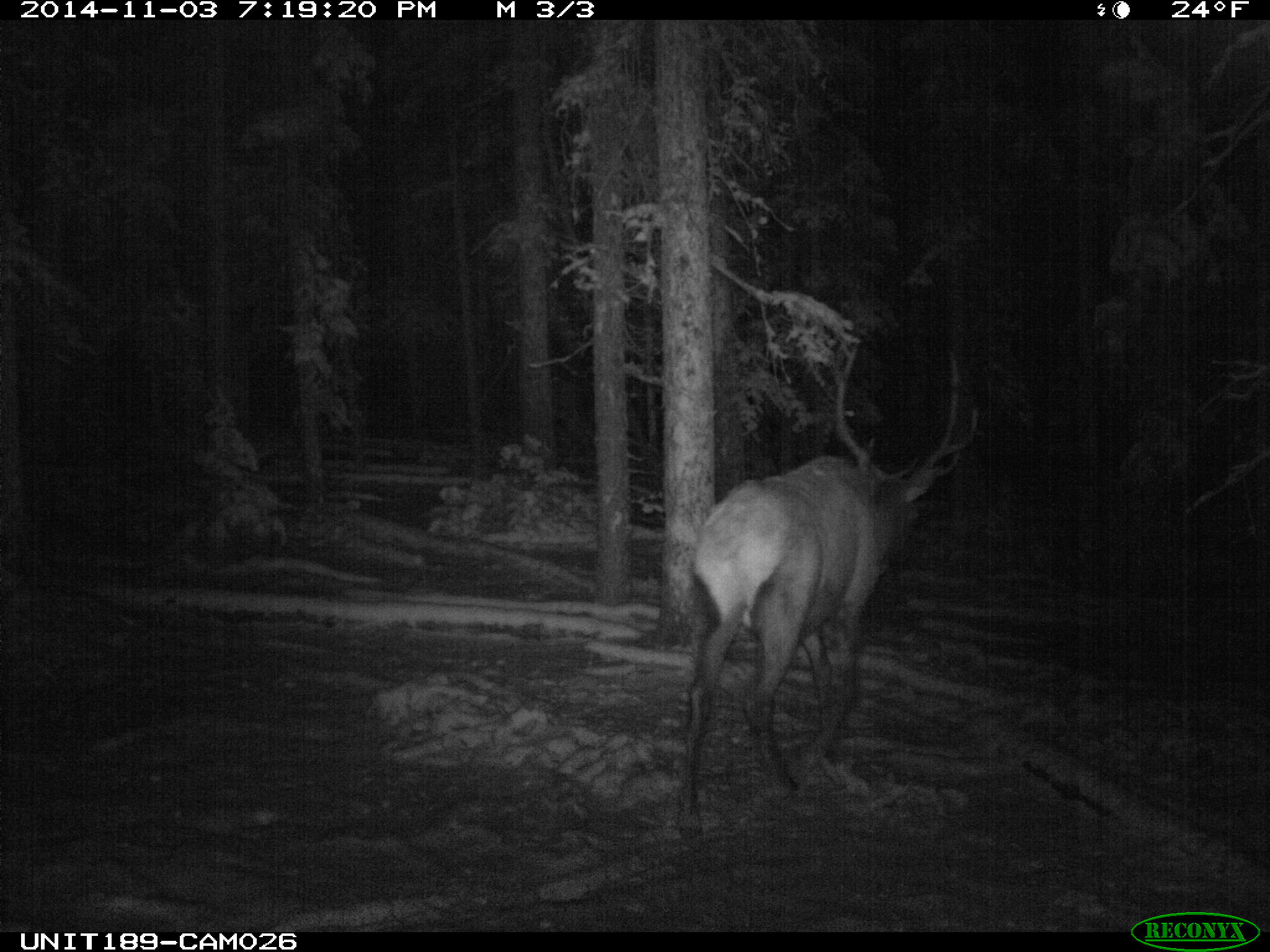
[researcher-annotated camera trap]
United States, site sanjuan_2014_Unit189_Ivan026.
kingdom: Animalia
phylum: Chordata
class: Mammalia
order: Artiodactyla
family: Cervidae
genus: Cervus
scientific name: Cervus elaphus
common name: red deer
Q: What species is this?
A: Cervus elaphus (red deer).